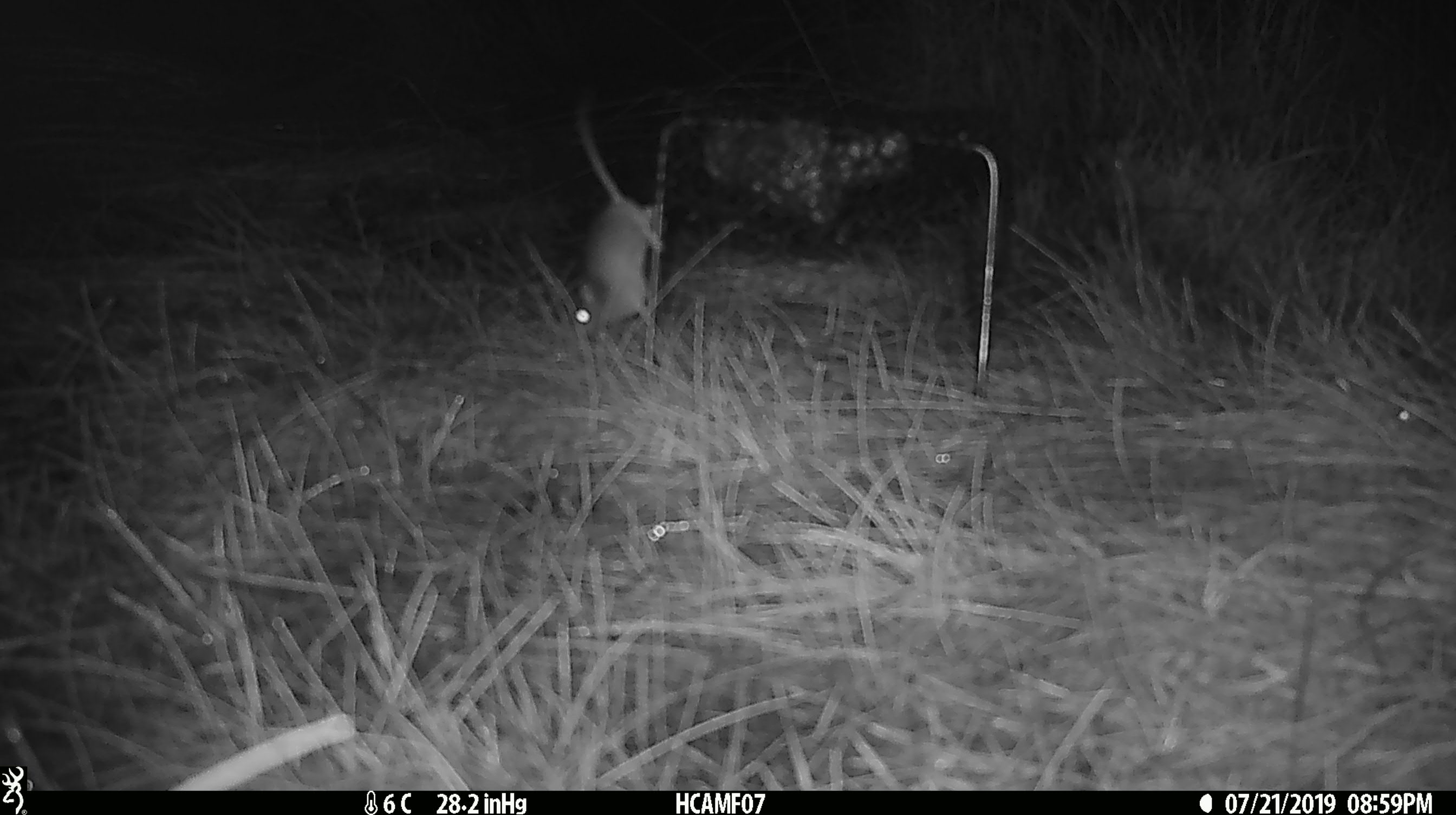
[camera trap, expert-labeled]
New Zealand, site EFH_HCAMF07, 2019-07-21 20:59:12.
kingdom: Animalia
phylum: Chordata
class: Mammalia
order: Rodentia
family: Muridae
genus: Mus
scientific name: Mus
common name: mouse